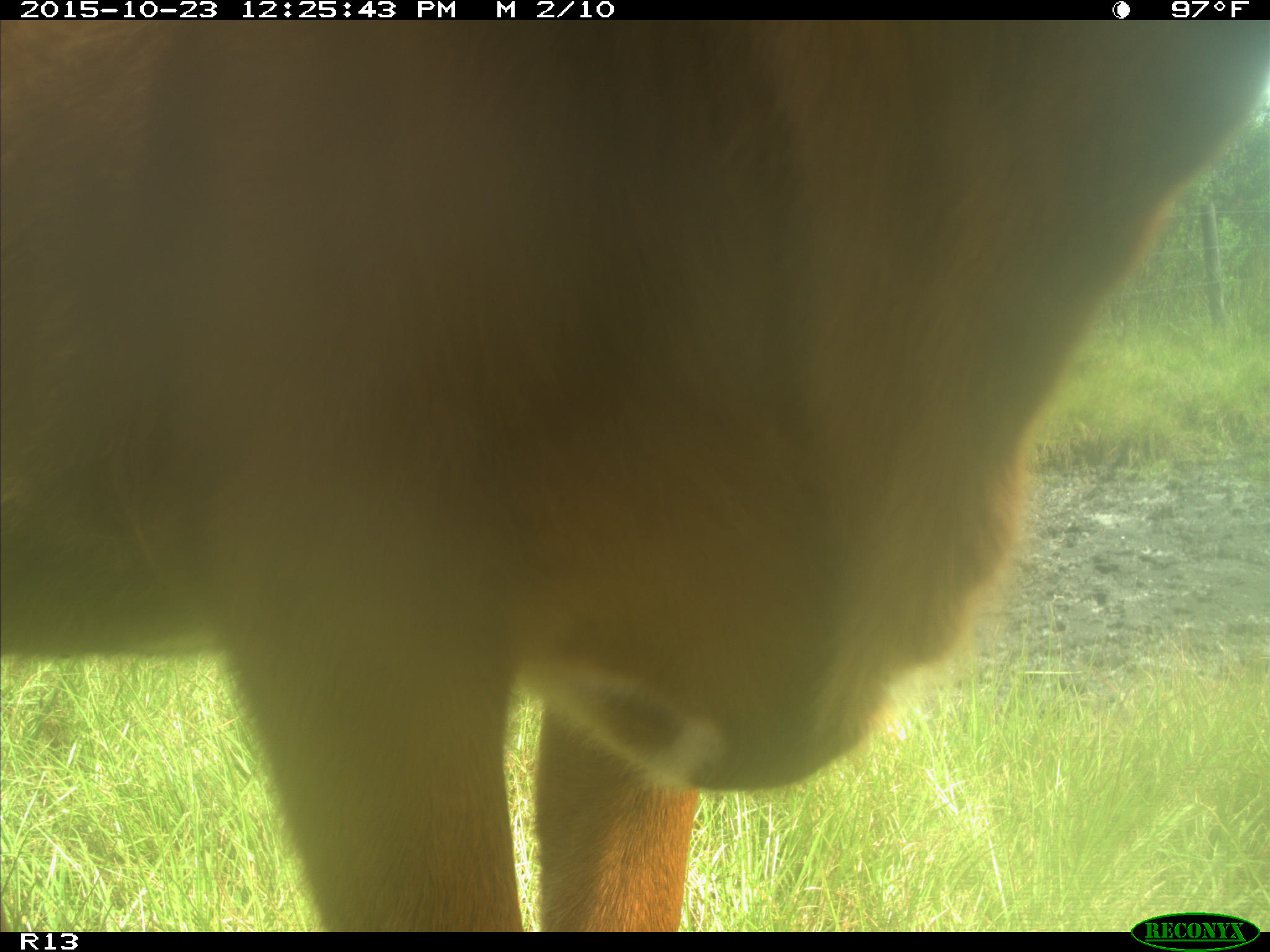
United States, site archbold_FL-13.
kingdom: Animalia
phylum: Chordata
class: Mammalia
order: Artiodactyla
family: Bovidae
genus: Bos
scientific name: Bos taurus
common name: domestic cow